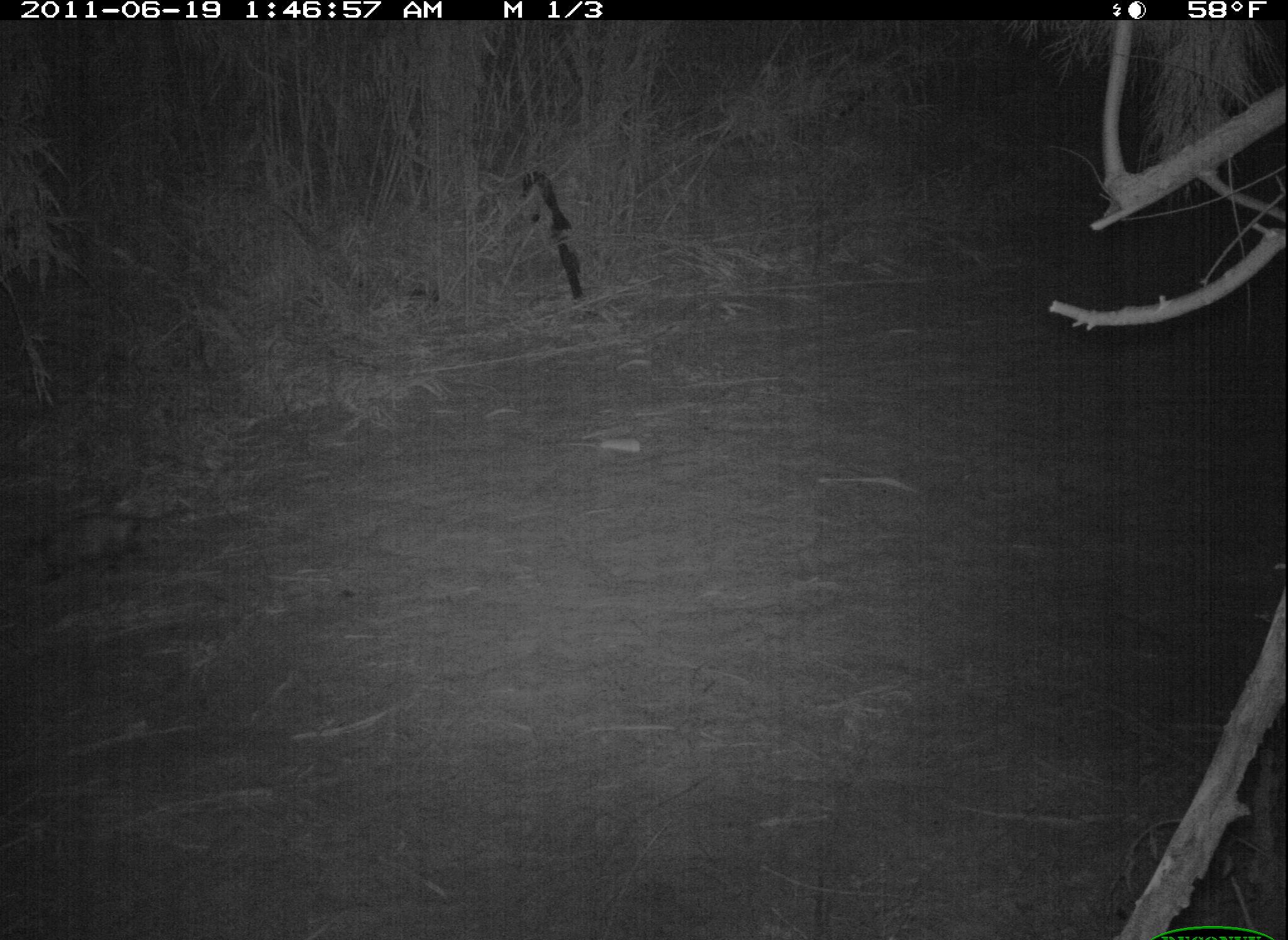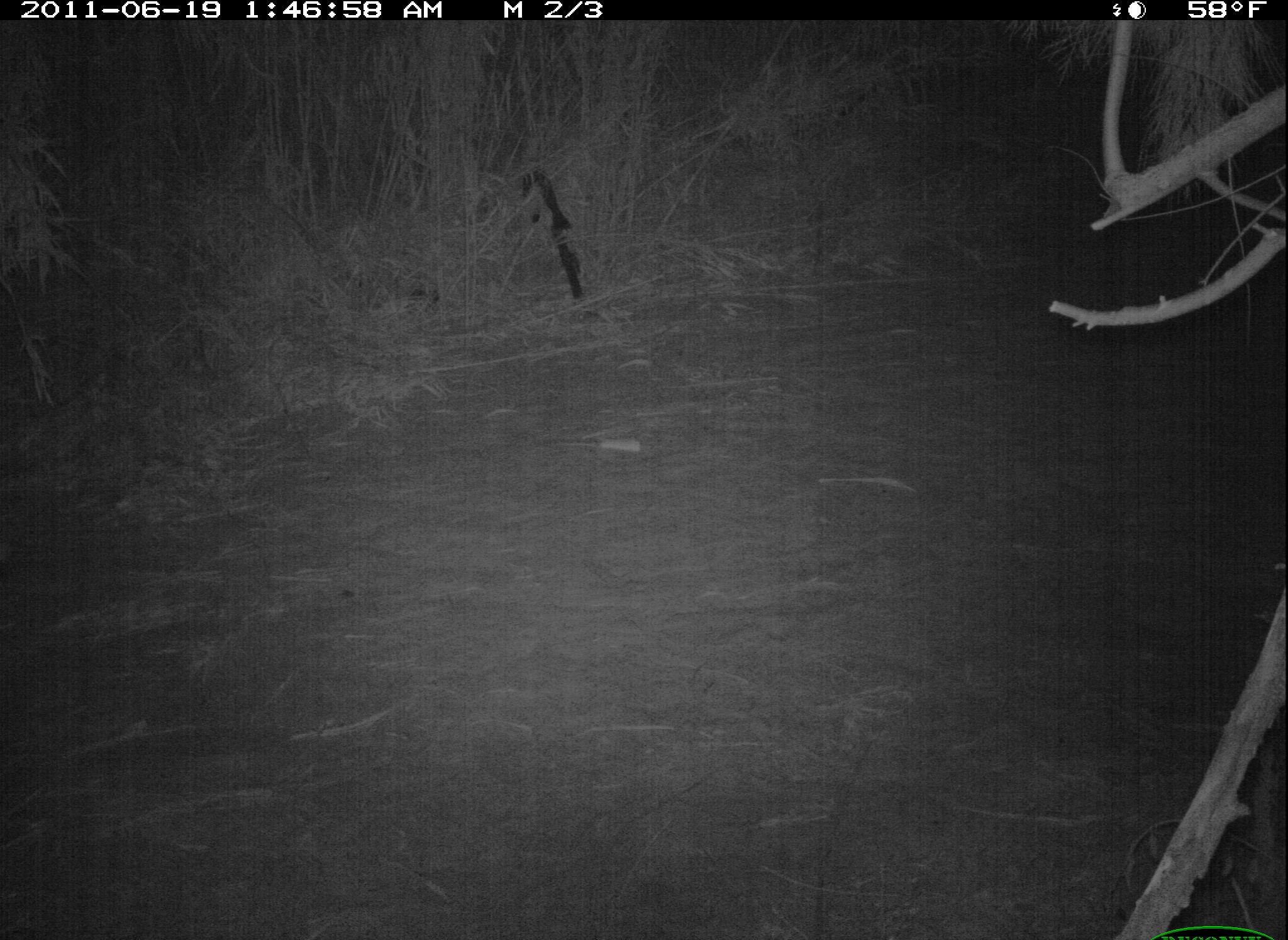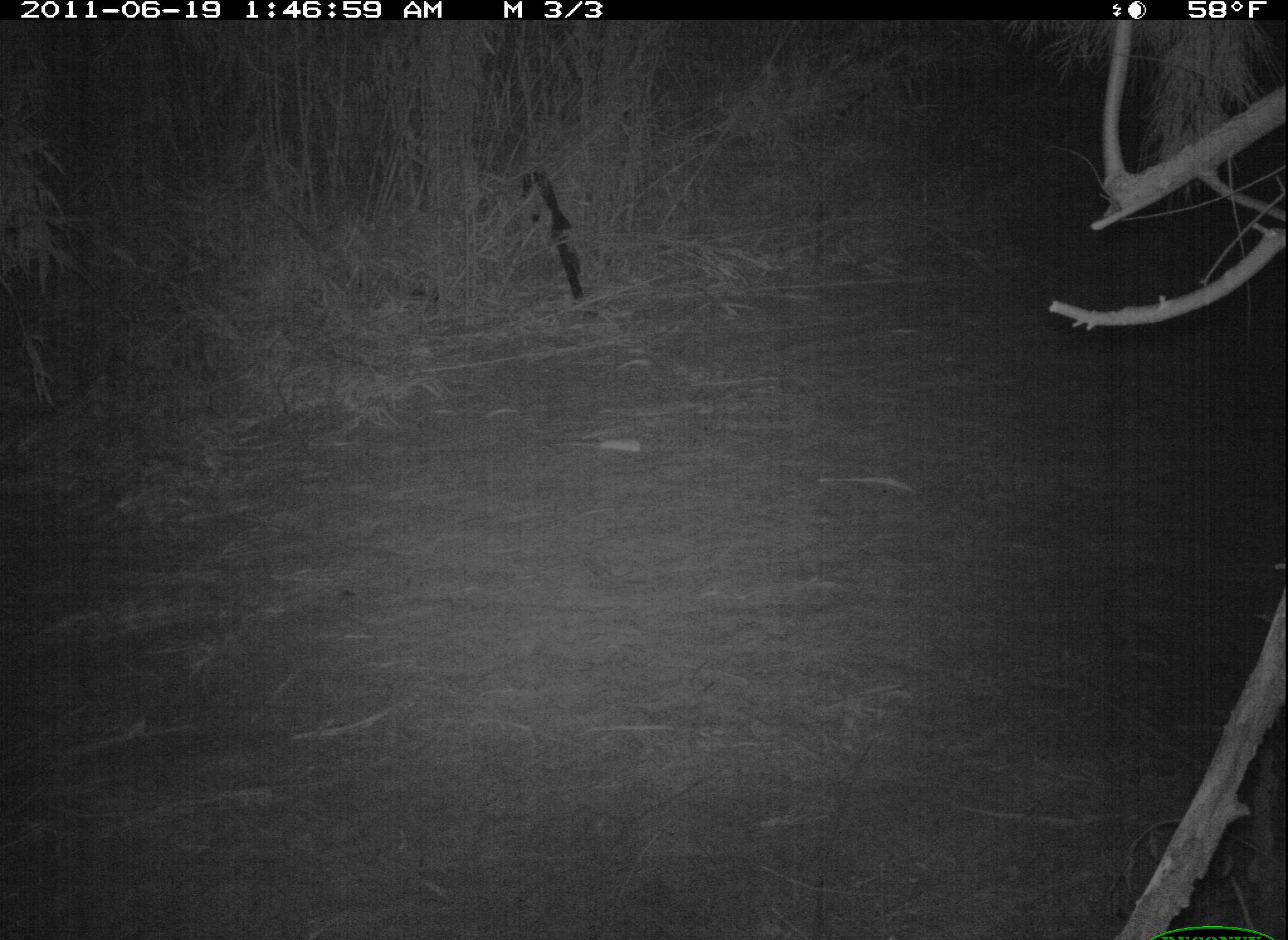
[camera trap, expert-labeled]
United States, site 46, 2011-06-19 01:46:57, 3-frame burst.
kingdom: Animalia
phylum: Chordata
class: Mammalia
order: Didelphimorphia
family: Didelphidae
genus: Didelphis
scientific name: Didelphis virginiana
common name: virginia opossum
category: opossum